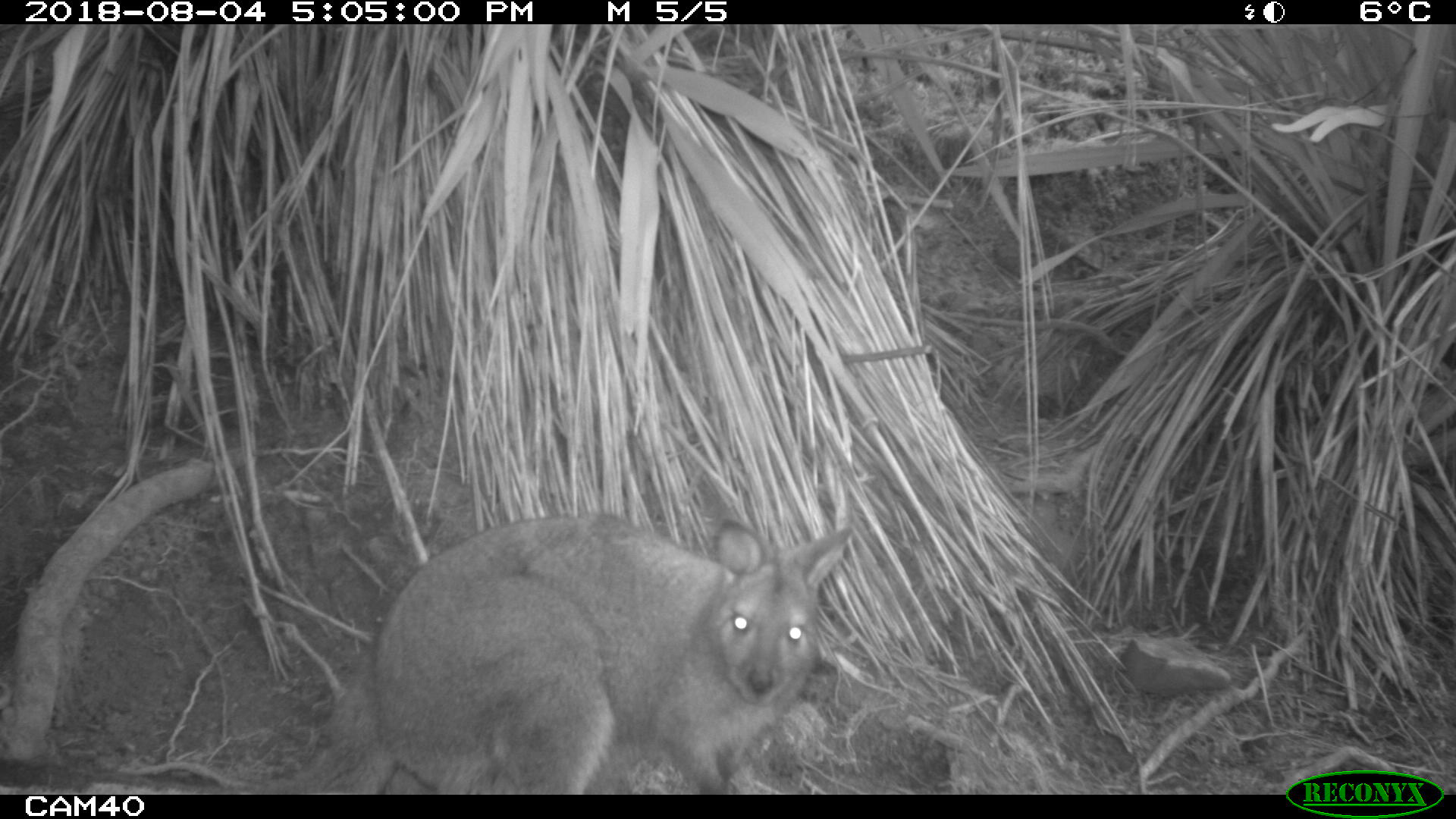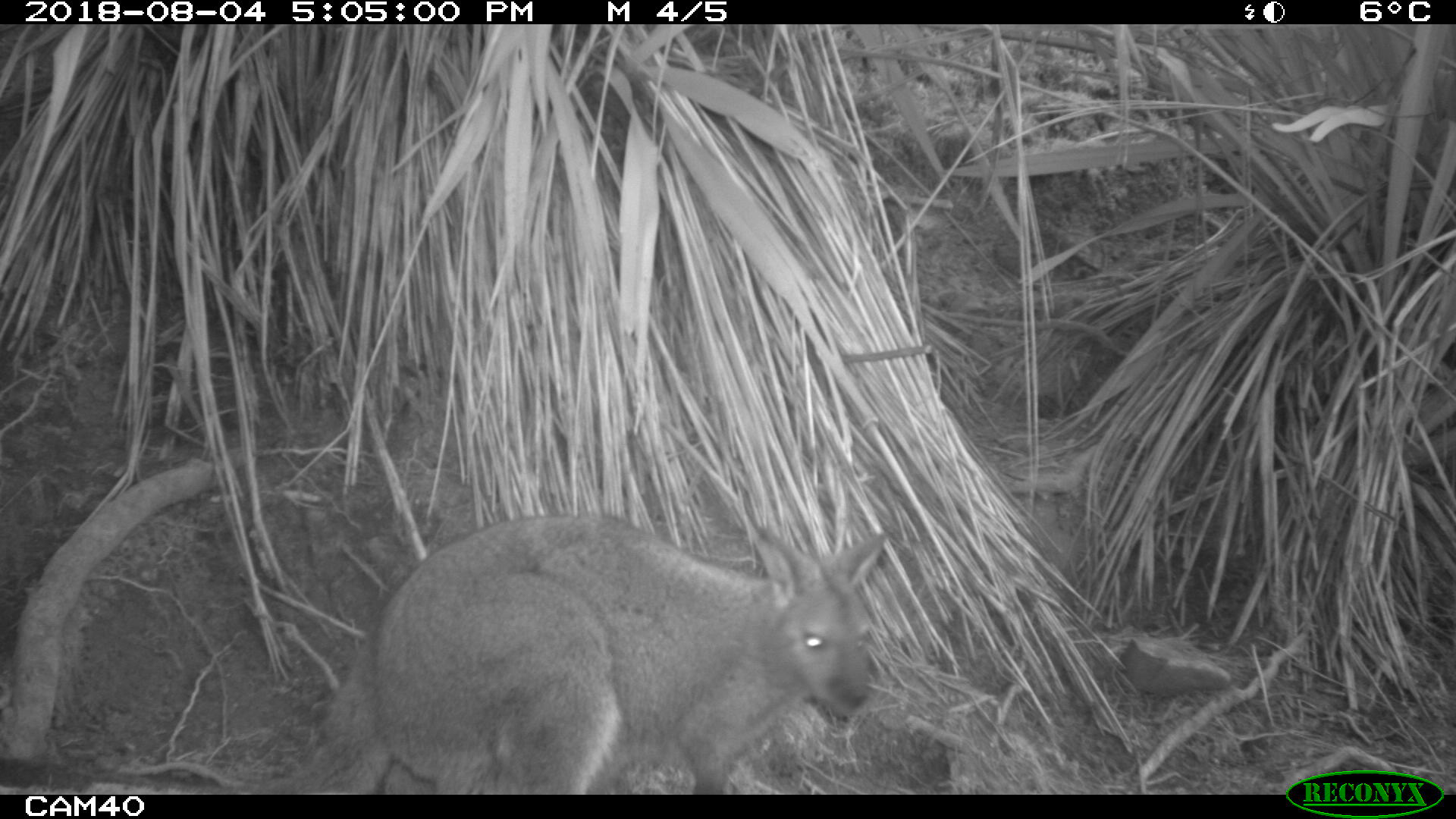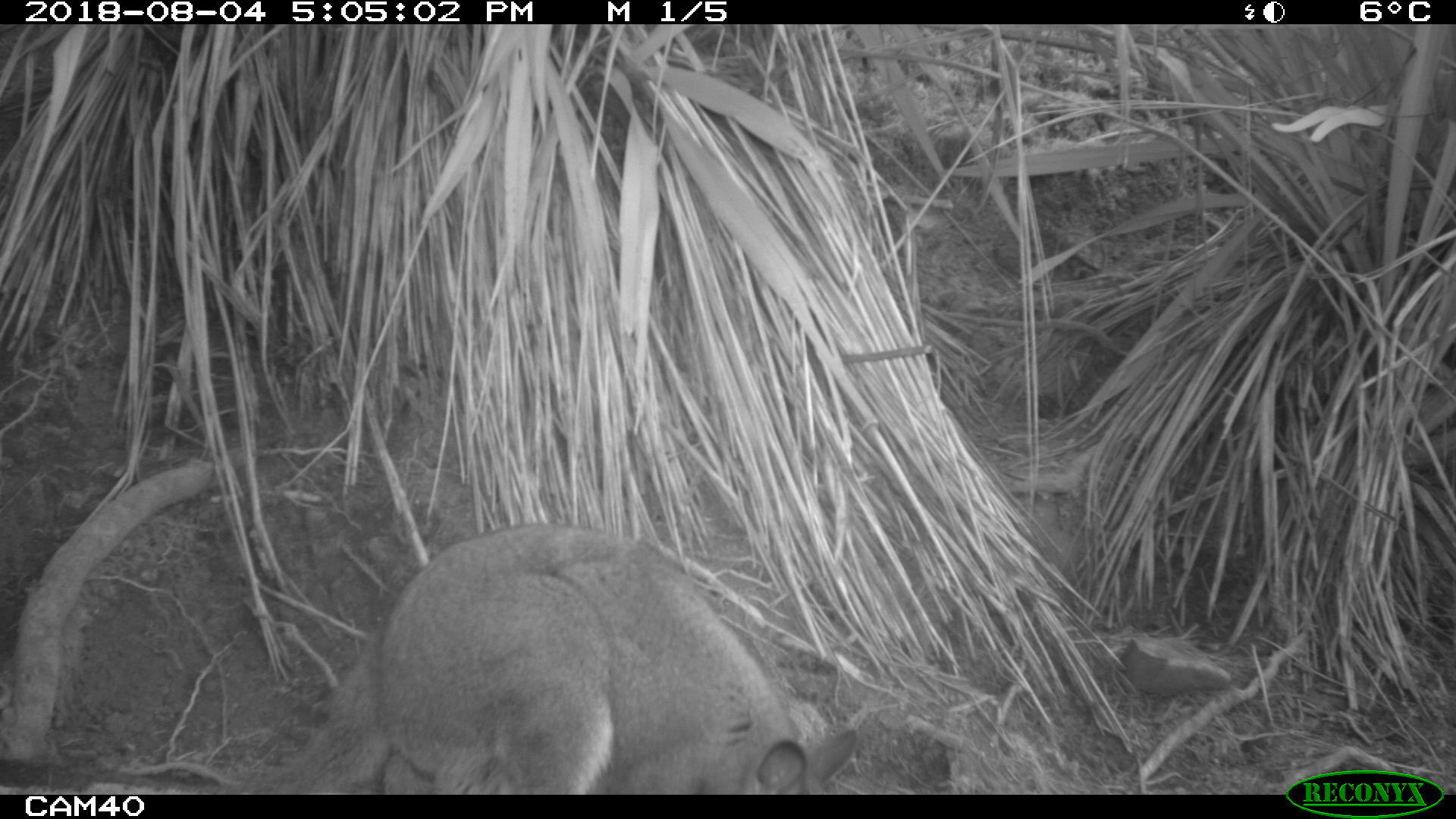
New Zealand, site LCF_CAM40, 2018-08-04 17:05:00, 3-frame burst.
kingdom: Animalia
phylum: Chordata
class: Mammalia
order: Diprotodontia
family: Macropodidae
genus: Notamacropus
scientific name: Notamacropus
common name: wallaby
Wallaby (Notamacropus).